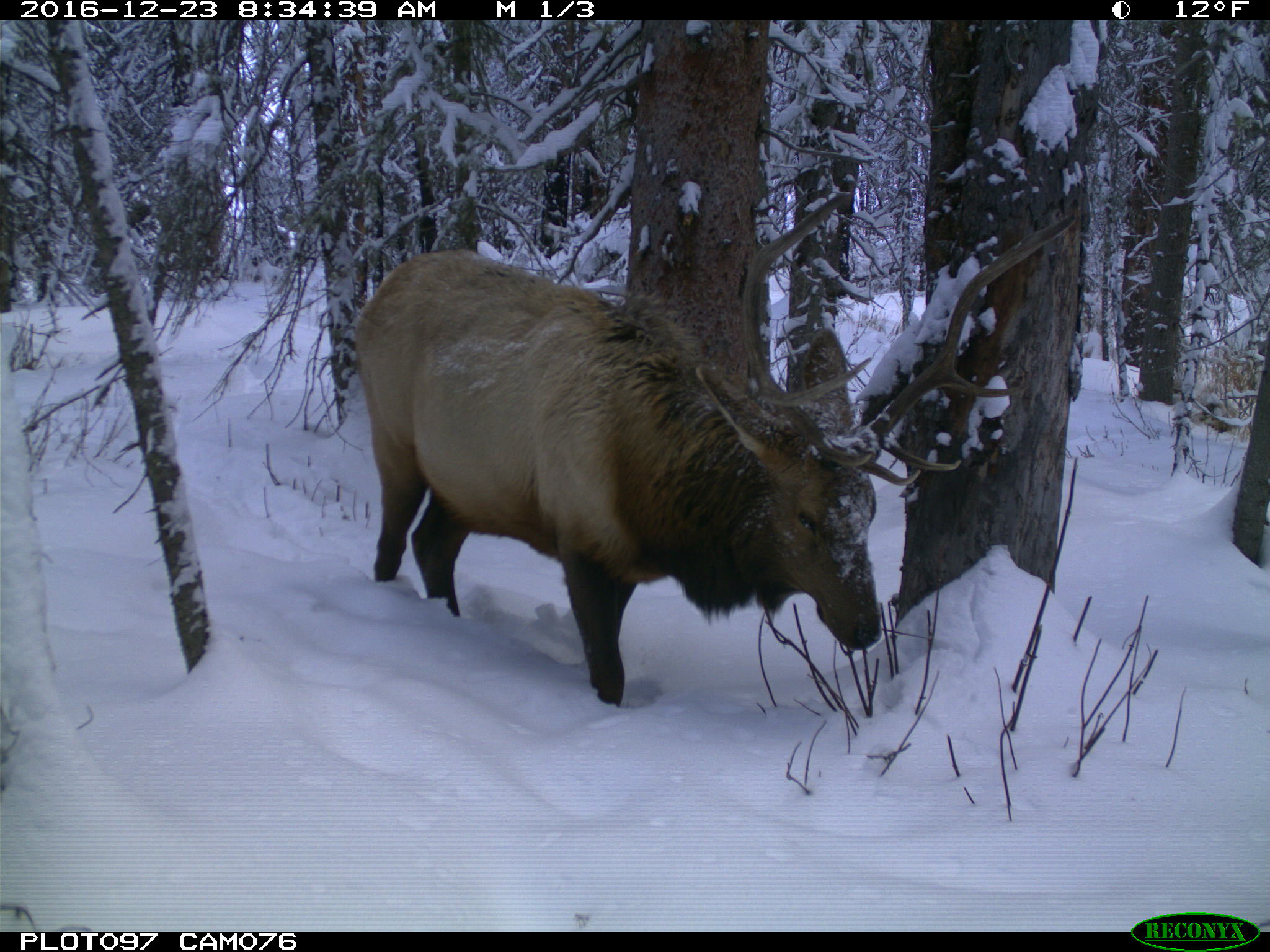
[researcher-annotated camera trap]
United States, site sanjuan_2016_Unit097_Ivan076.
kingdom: Animalia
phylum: Chordata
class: Mammalia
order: Artiodactyla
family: Cervidae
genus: Cervus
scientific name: Cervus elaphus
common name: red deer